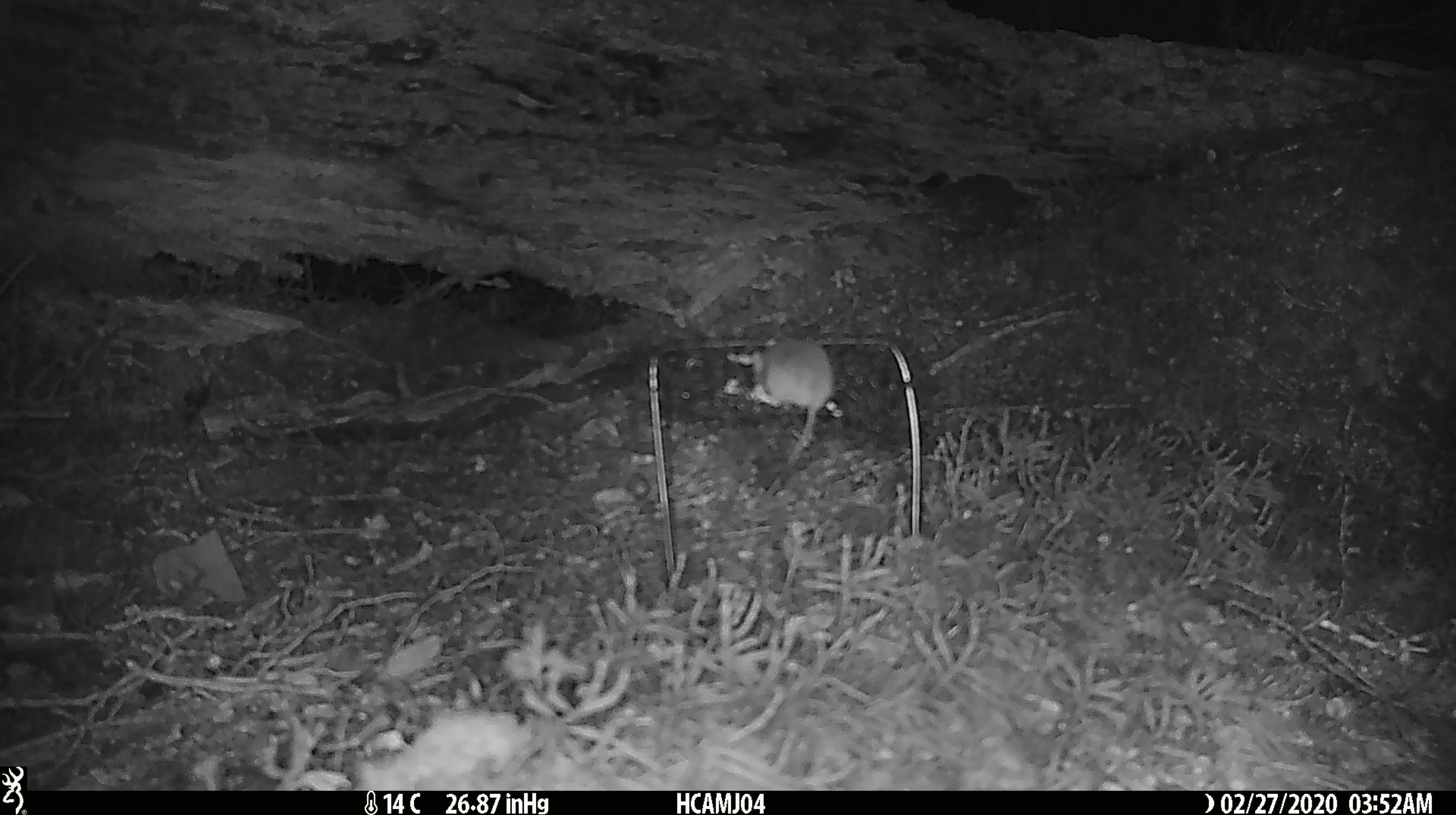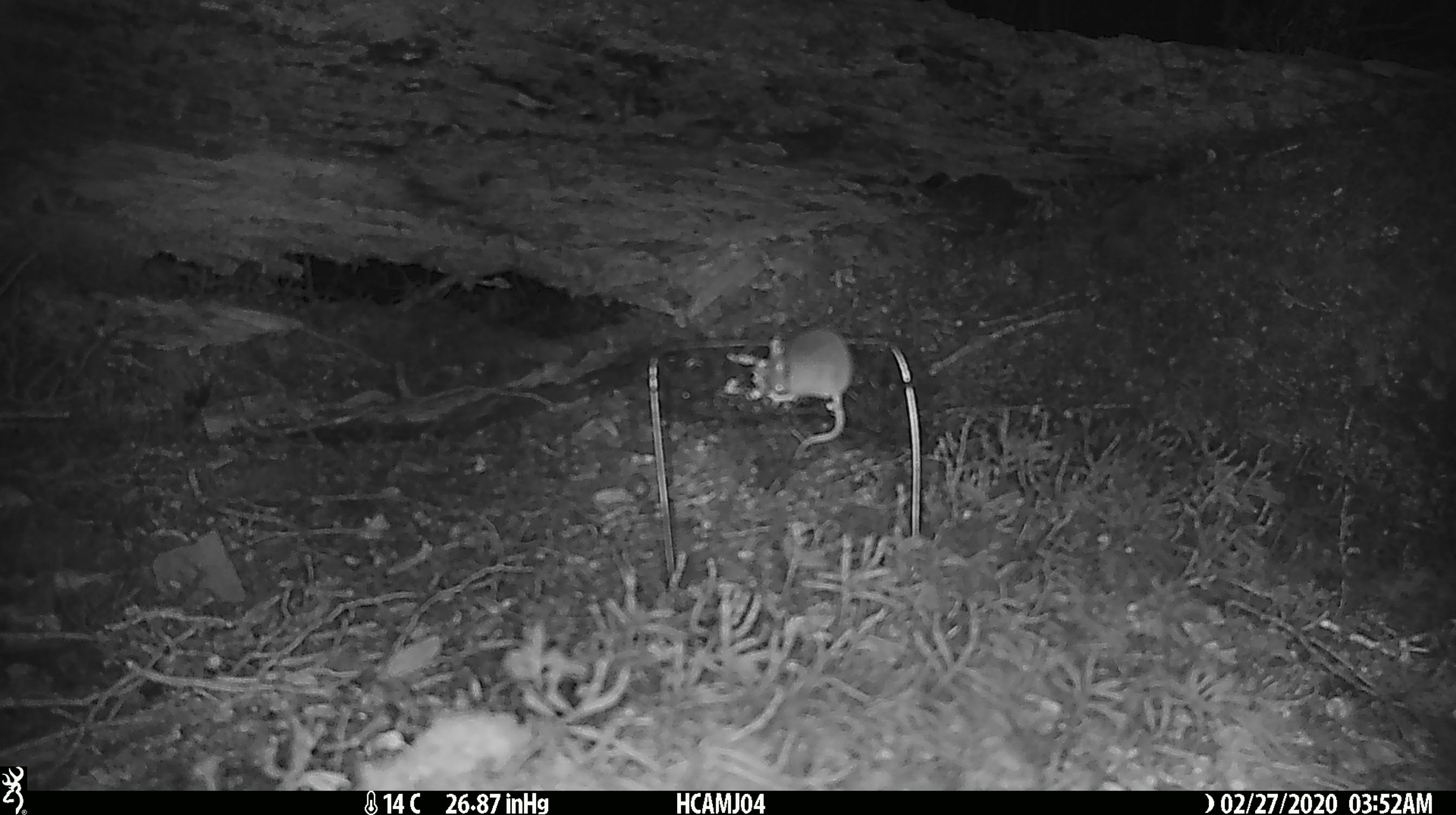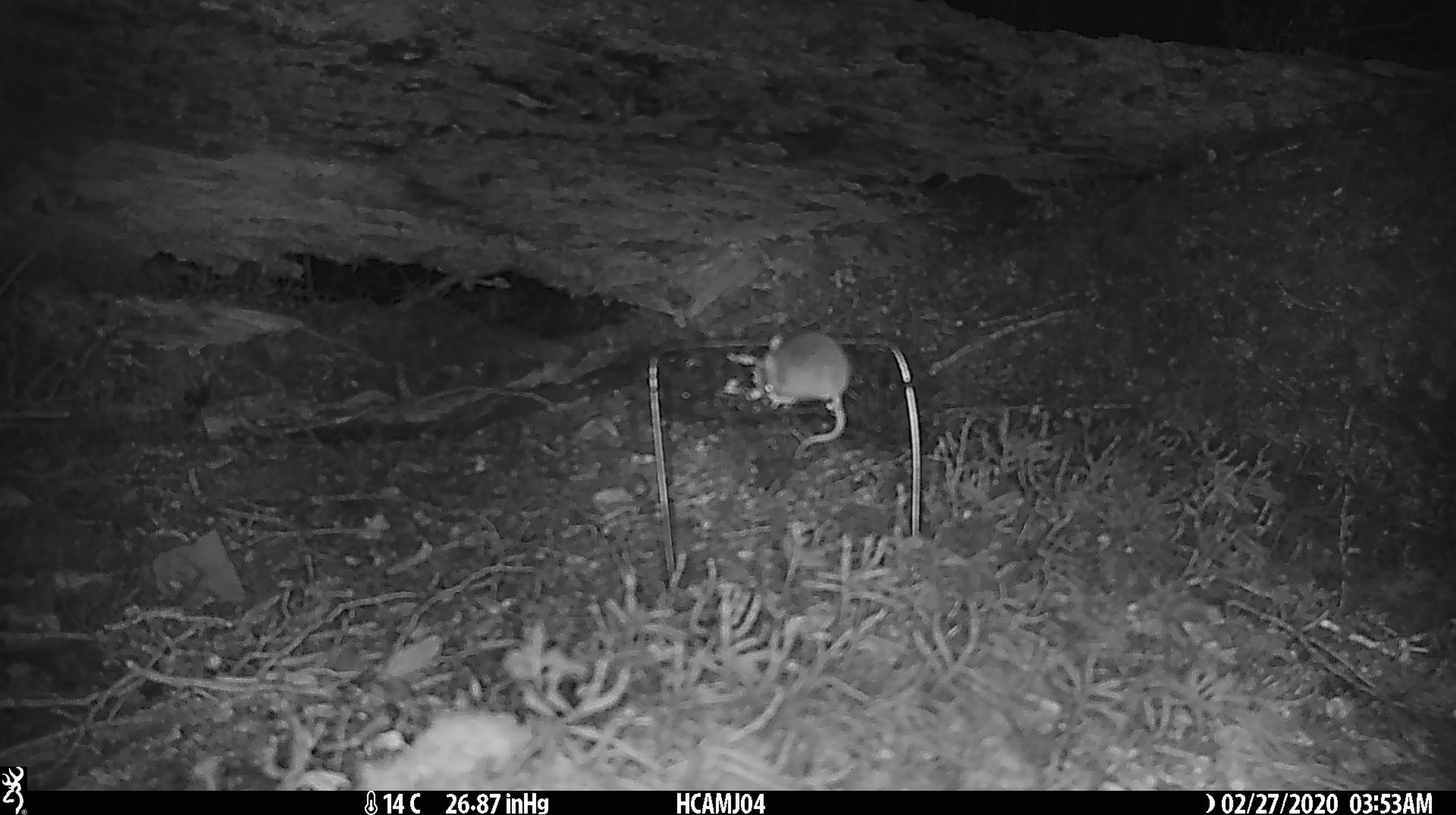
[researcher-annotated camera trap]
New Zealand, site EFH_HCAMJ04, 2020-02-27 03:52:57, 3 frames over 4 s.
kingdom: Animalia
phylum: Chordata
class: Mammalia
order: Rodentia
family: Muridae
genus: Mus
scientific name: Mus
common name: mouse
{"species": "mouse (Mus)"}